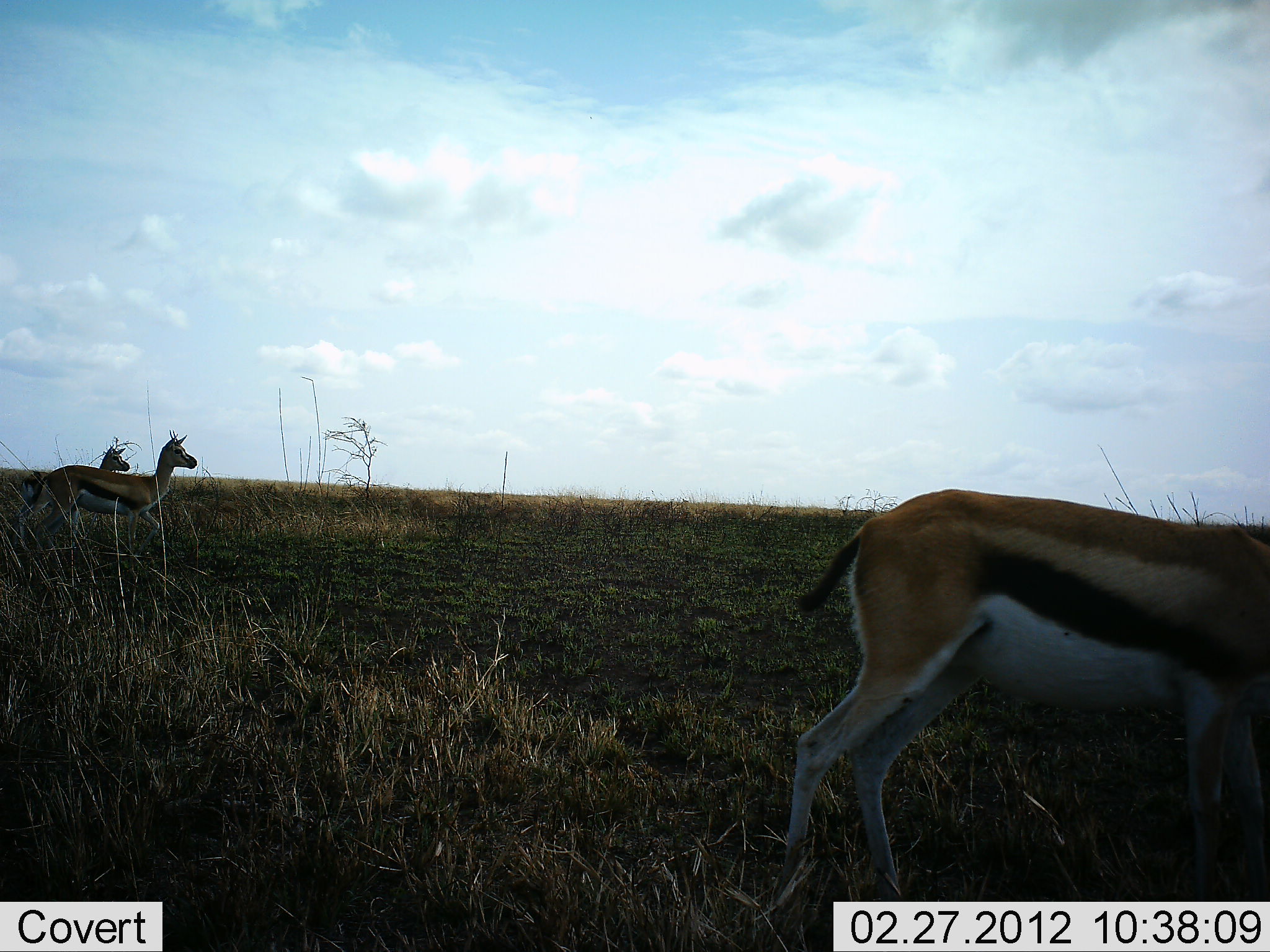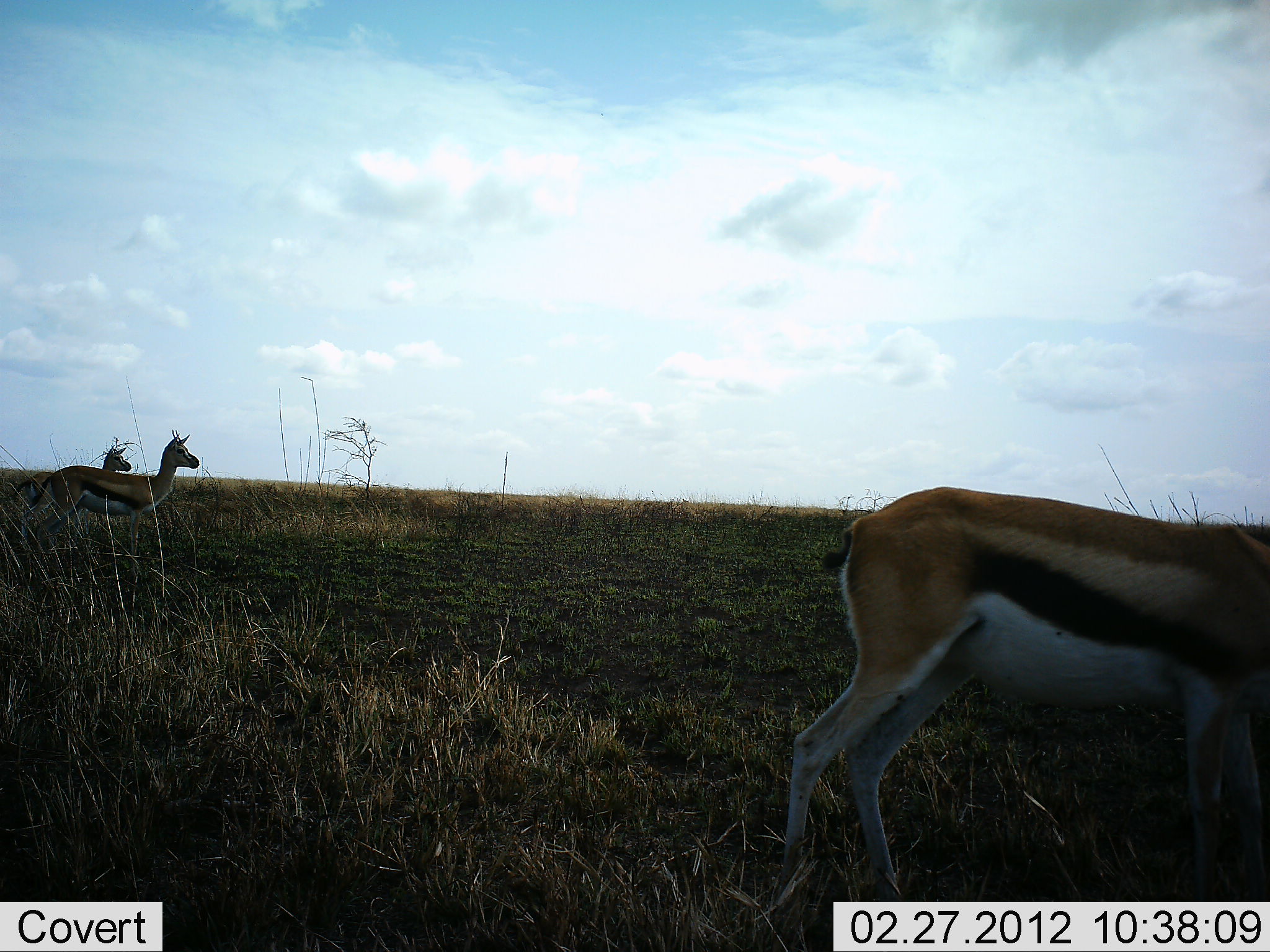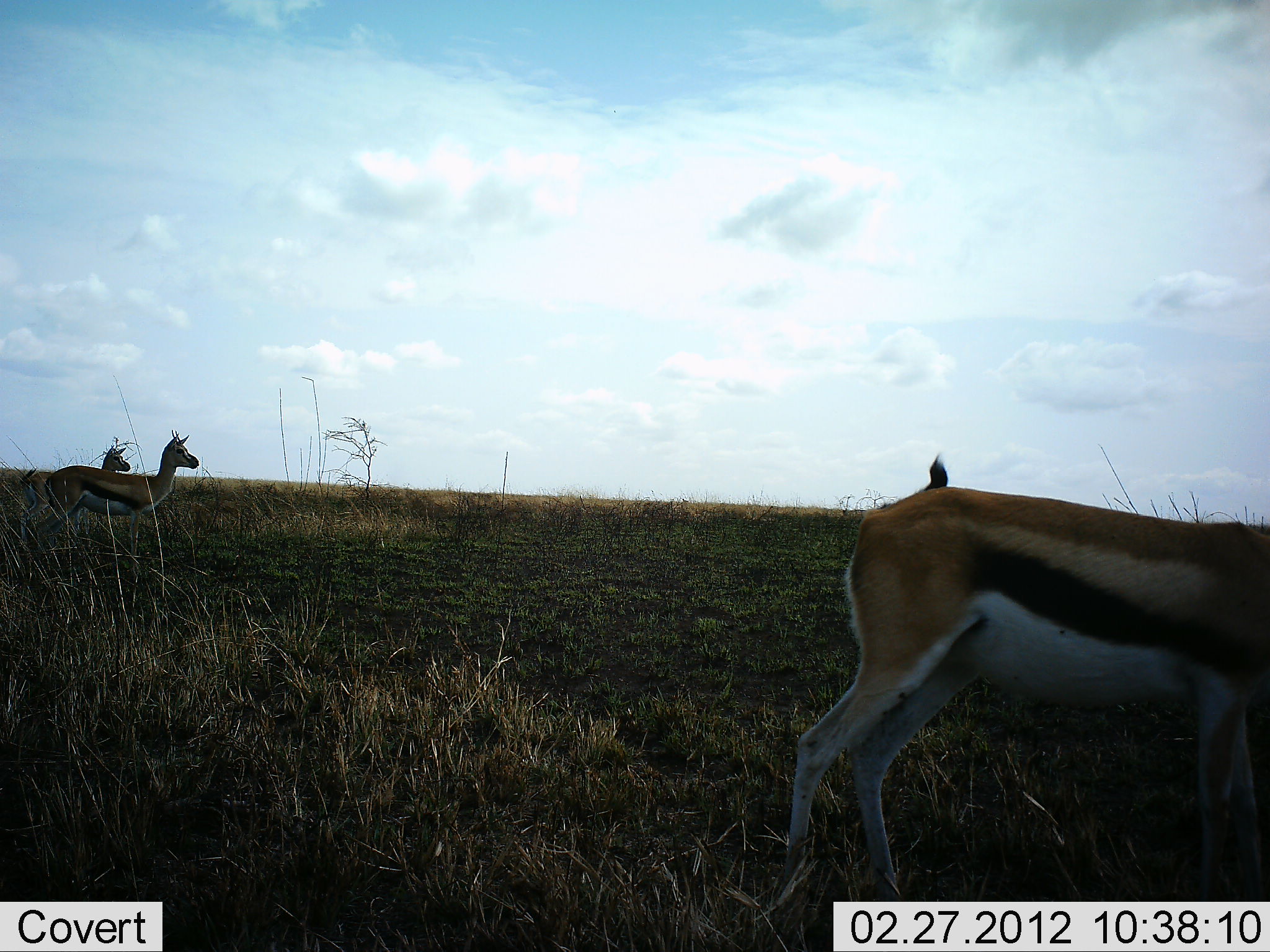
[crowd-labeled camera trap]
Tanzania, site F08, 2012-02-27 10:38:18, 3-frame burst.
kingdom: Animalia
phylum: Chordata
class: Mammalia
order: Artiodactyla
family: Bovidae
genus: Eudorcas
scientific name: Eudorcas thomsonii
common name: thomson's gazelle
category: gazellethomsons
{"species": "gazellethomsons (thomson's gazelle) (Eudorcas thomsonii)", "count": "3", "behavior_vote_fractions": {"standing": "96%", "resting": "0%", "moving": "8%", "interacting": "0%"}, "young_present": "0%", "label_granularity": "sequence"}